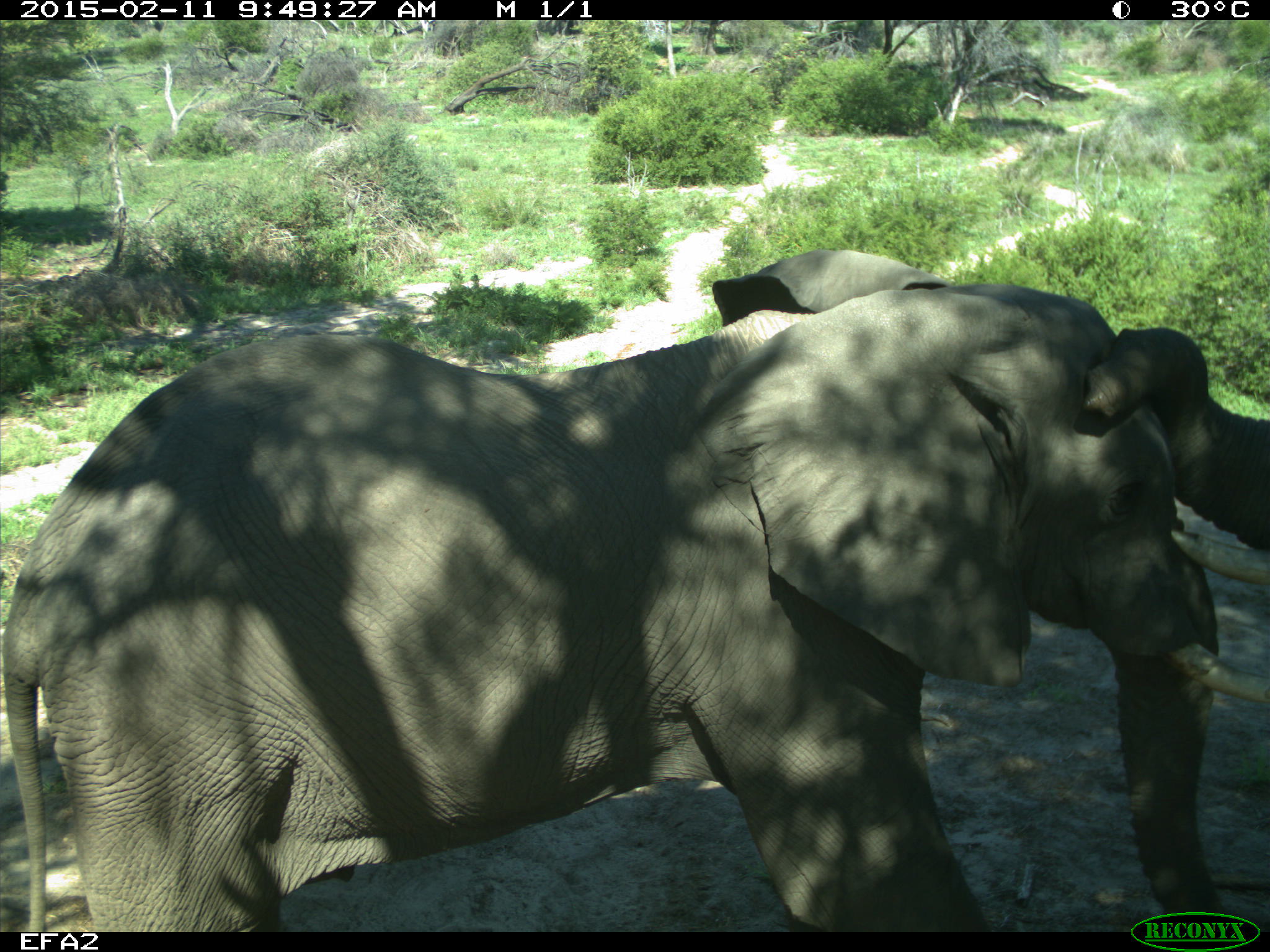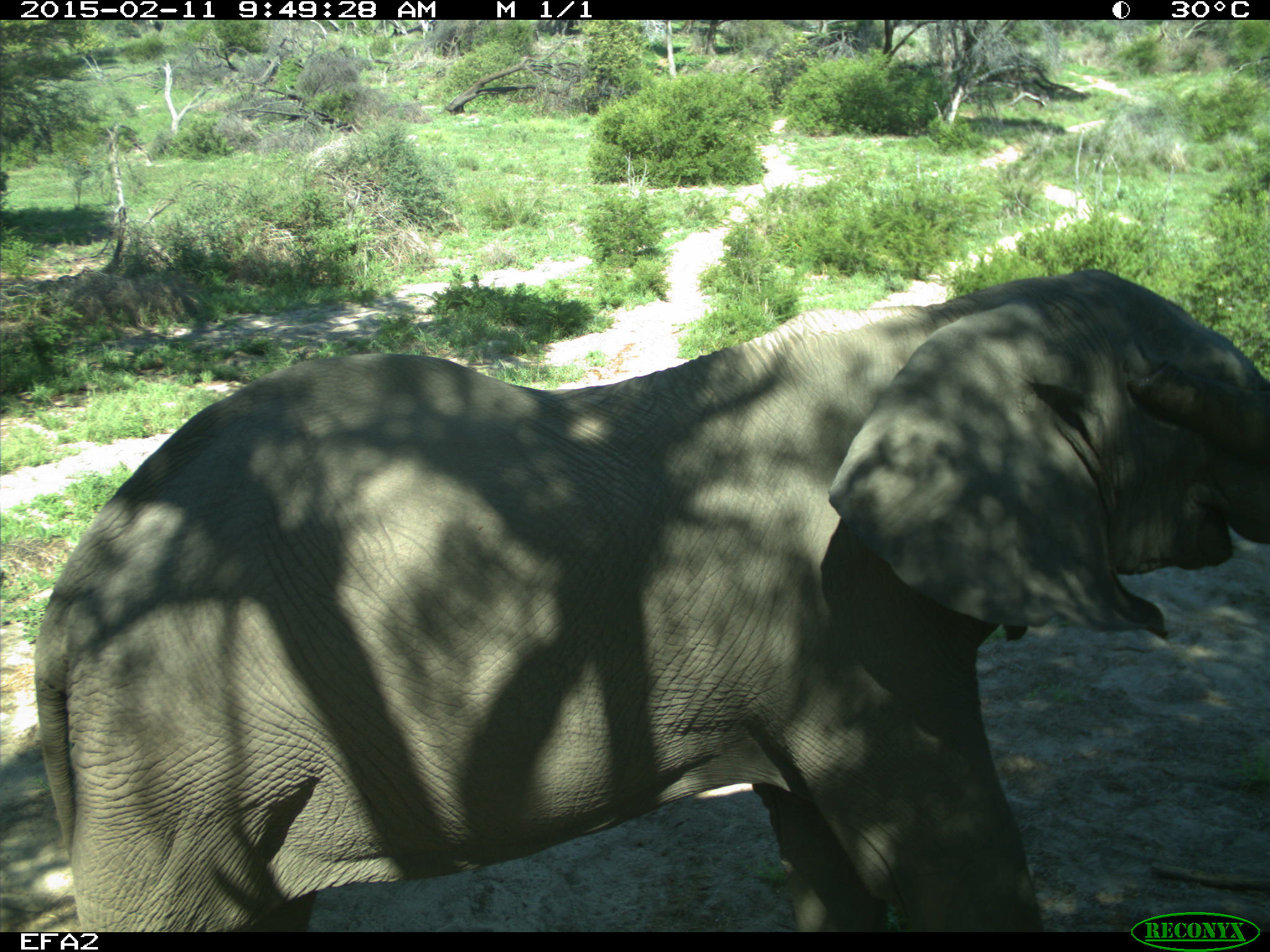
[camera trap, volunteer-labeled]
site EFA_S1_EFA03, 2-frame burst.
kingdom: Animalia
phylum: Chordata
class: Mammalia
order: Proboscidea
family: Elephantidae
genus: Loxodonta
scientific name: Loxodonta africana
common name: african bush elephant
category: elephant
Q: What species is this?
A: Elephant (african bush elephant) (Loxodonta africana).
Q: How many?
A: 2.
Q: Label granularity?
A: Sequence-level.